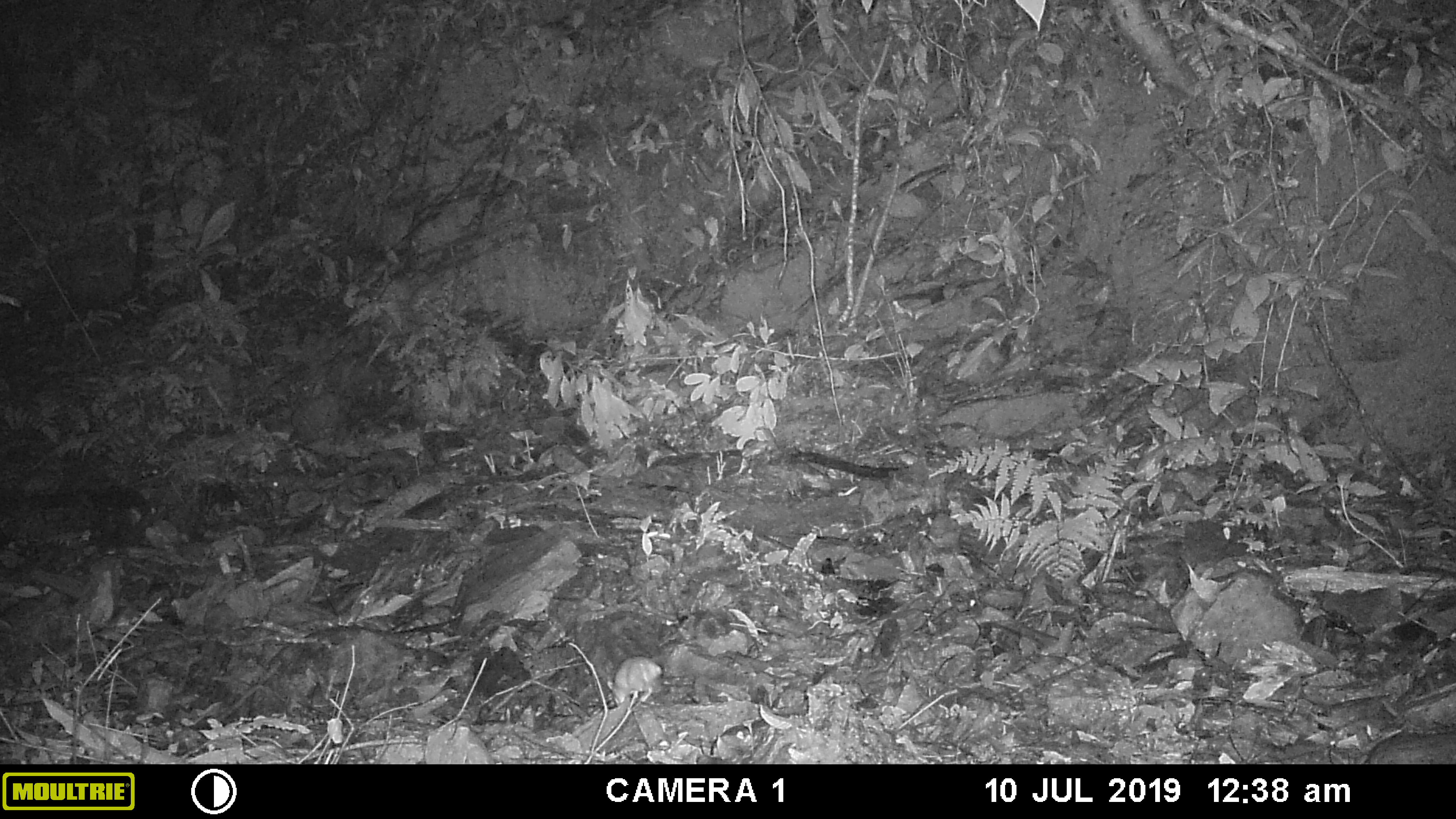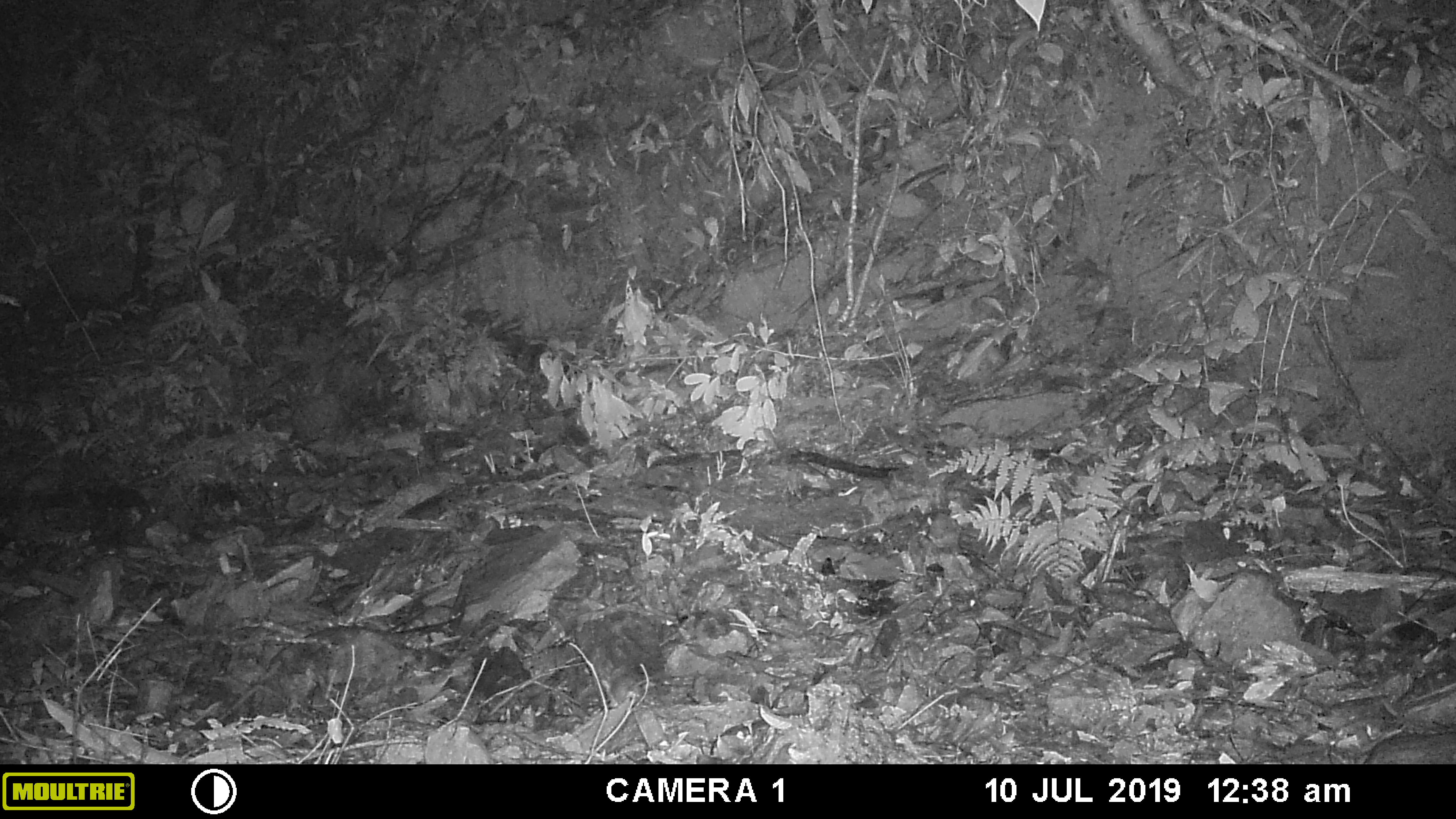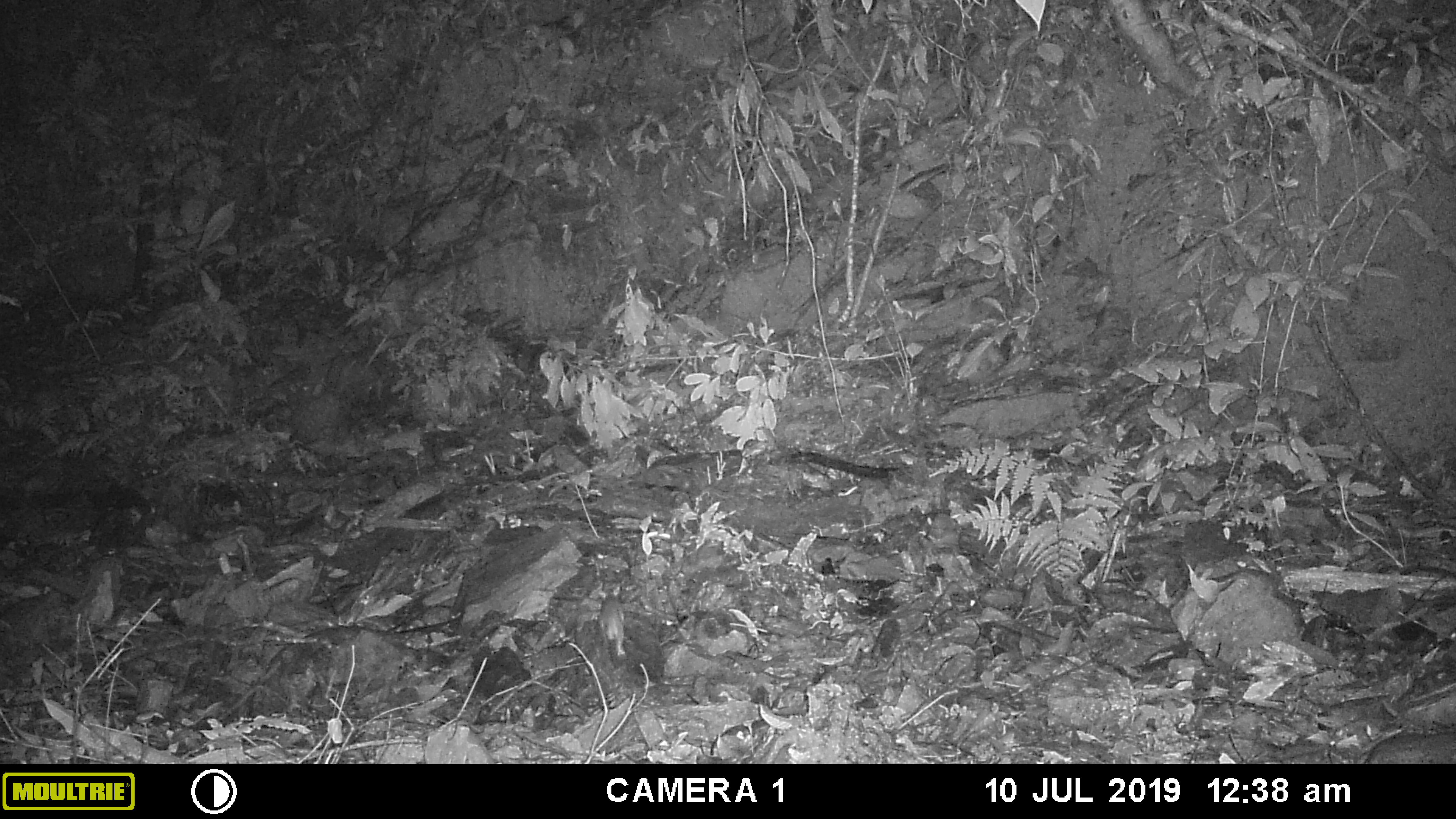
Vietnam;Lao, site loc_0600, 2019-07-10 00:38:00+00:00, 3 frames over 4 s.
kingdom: Animalia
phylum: Chordata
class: Mammalia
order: Rodentia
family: Muridae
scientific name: Muridae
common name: old-world mice and rats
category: unidentified murid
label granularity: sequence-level